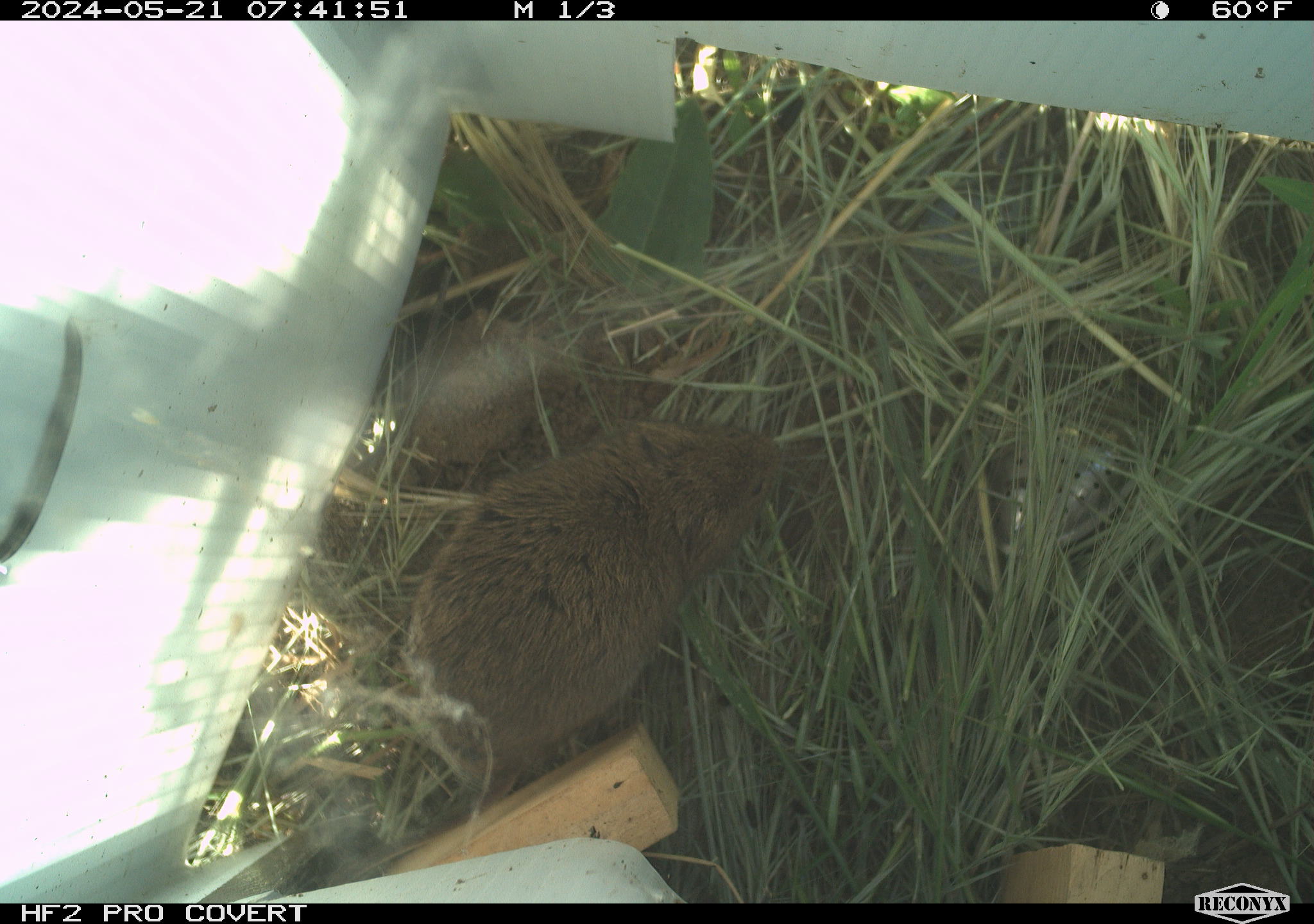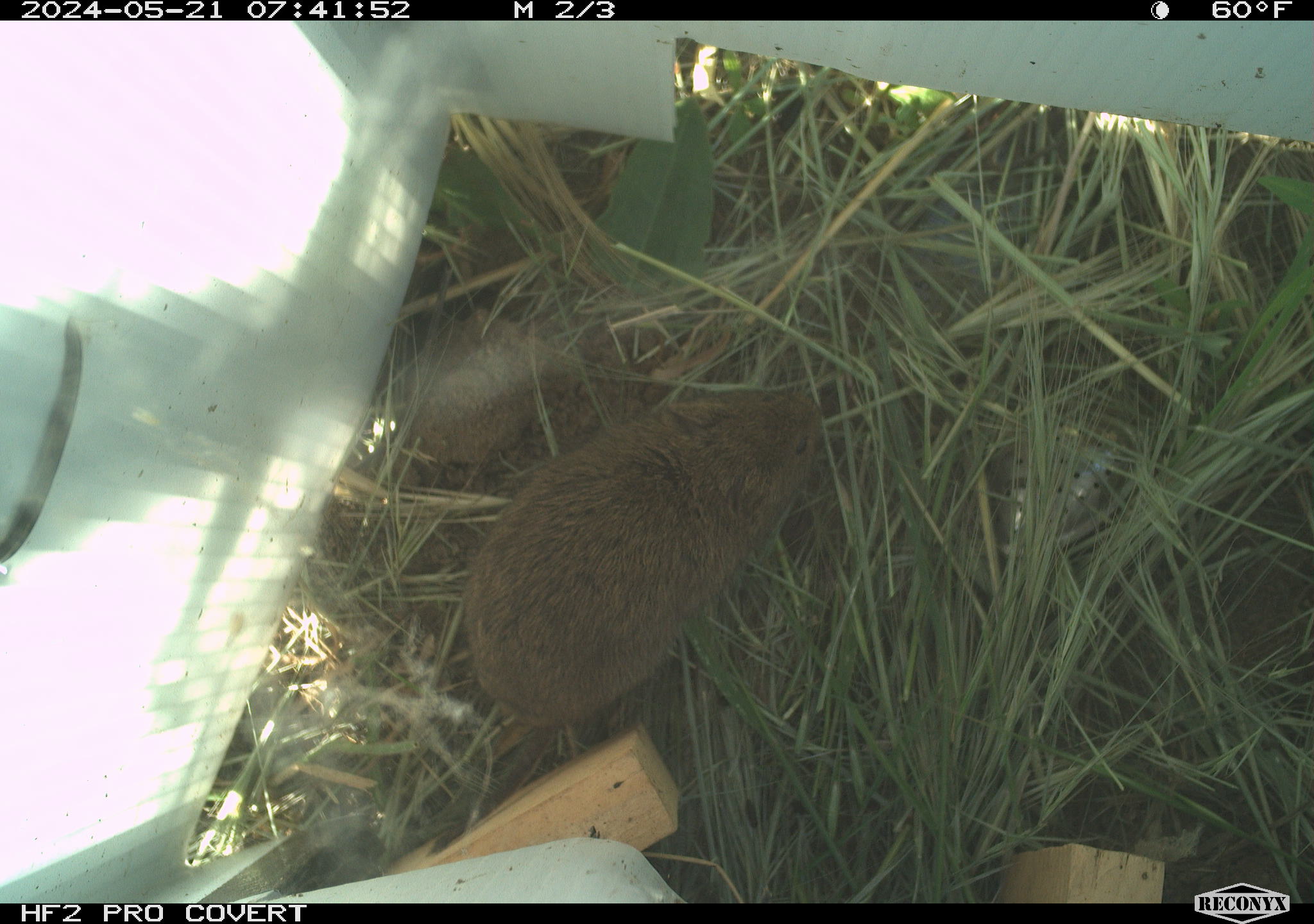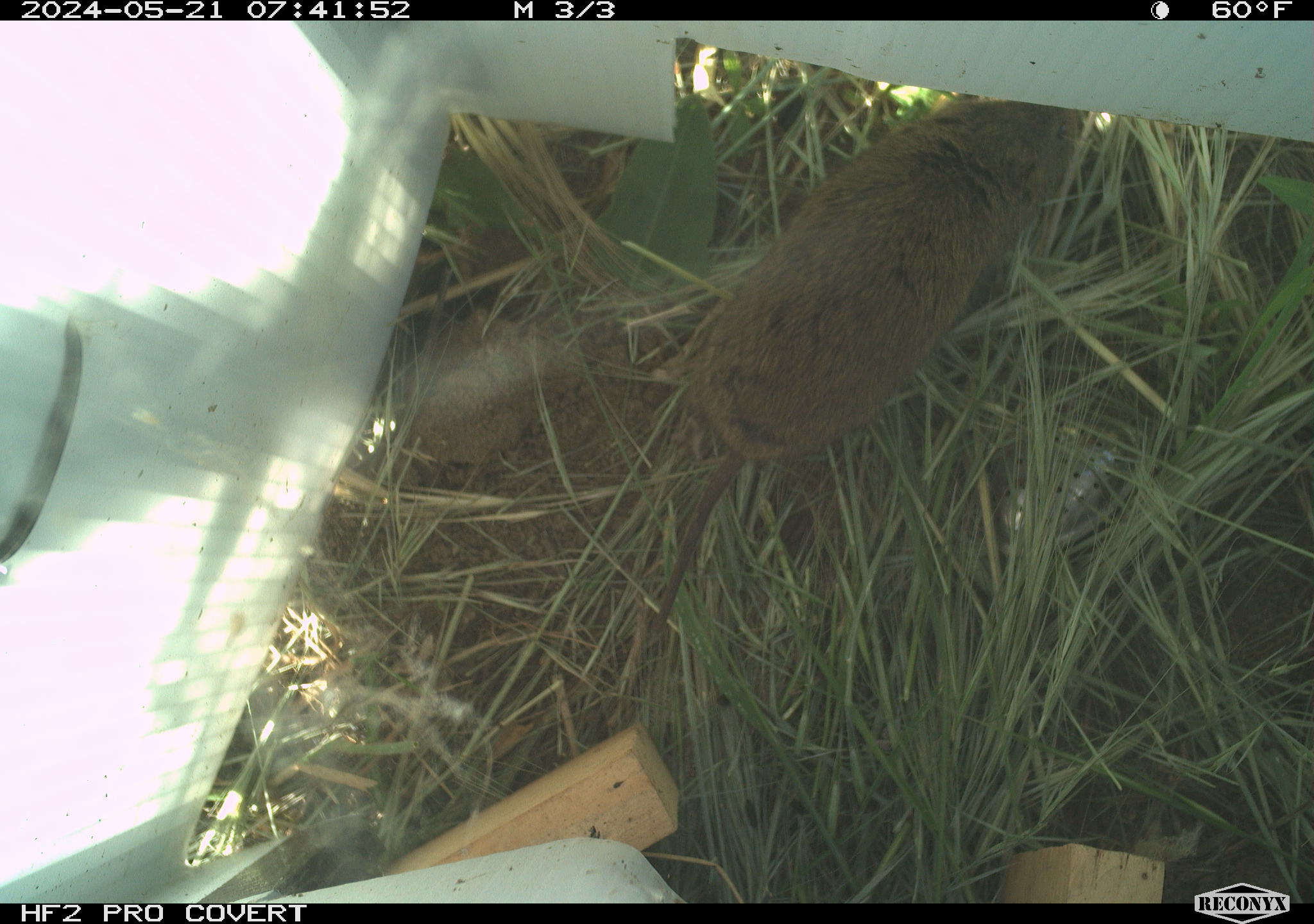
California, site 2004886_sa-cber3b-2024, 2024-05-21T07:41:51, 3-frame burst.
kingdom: Animalia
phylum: Chordata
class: Mammalia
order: Rodentia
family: Cricetidae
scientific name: Arvicolinae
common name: voles, lemmings, and muskrats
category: arvicolinae subfamily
Arvicolinae subfamily (voles, lemmings, and muskrats) (Arvicolinae).